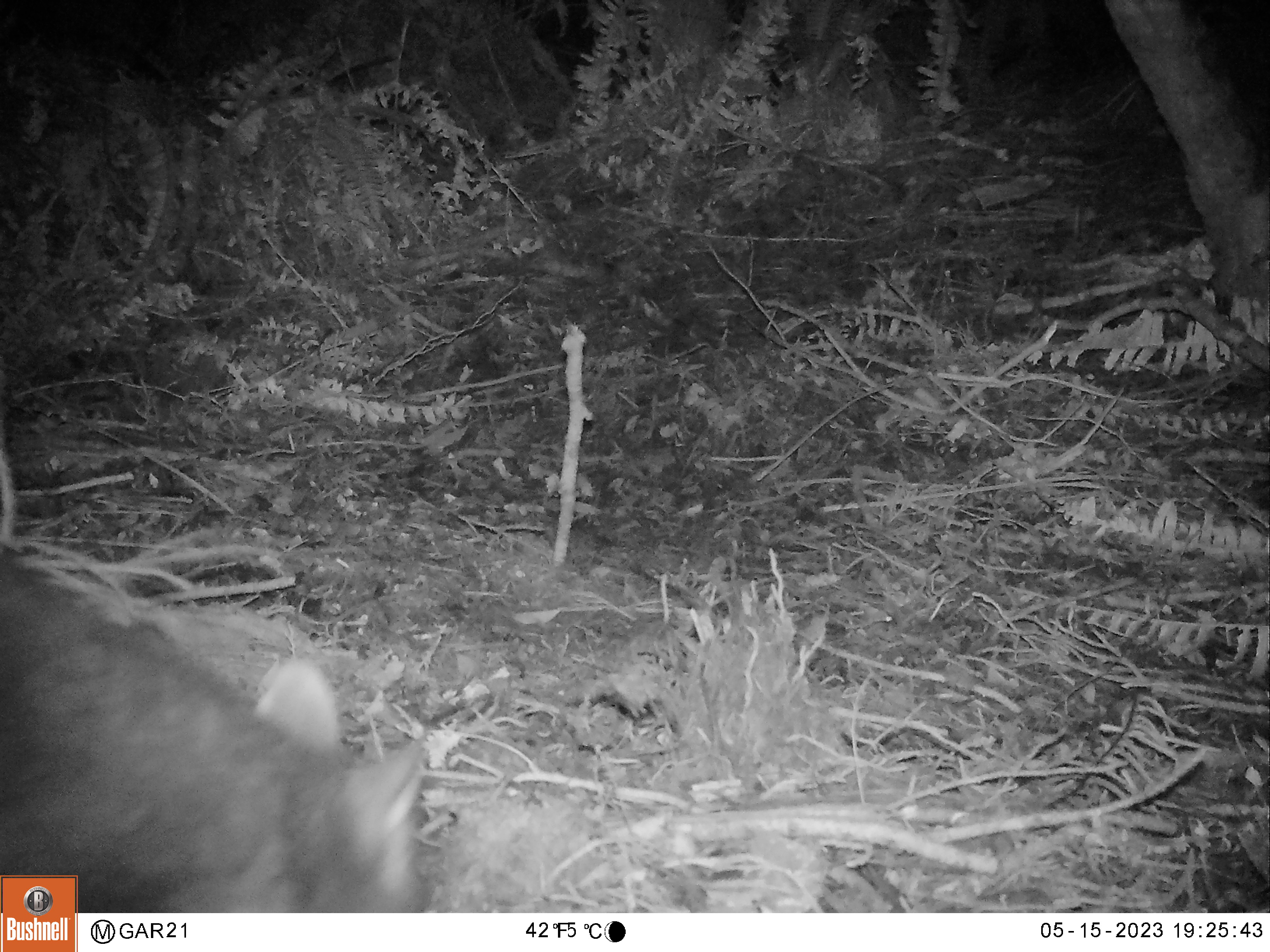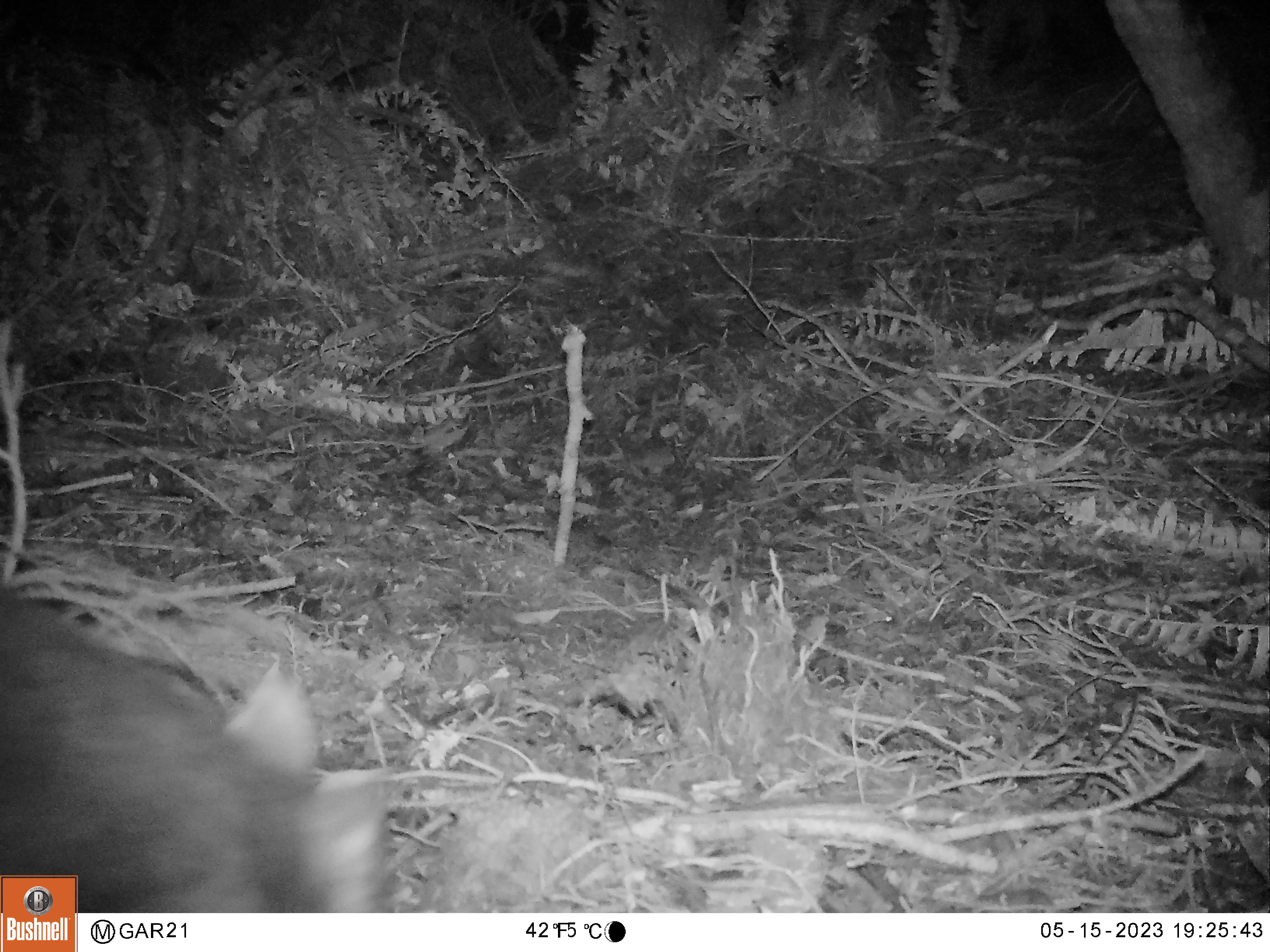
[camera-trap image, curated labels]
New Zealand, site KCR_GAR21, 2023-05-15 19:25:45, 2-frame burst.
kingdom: Animalia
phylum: Chordata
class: Mammalia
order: Diprotodontia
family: Phalangeridae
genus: Trichosurus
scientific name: Trichosurus vulpecula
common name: common brushtail possum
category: possum